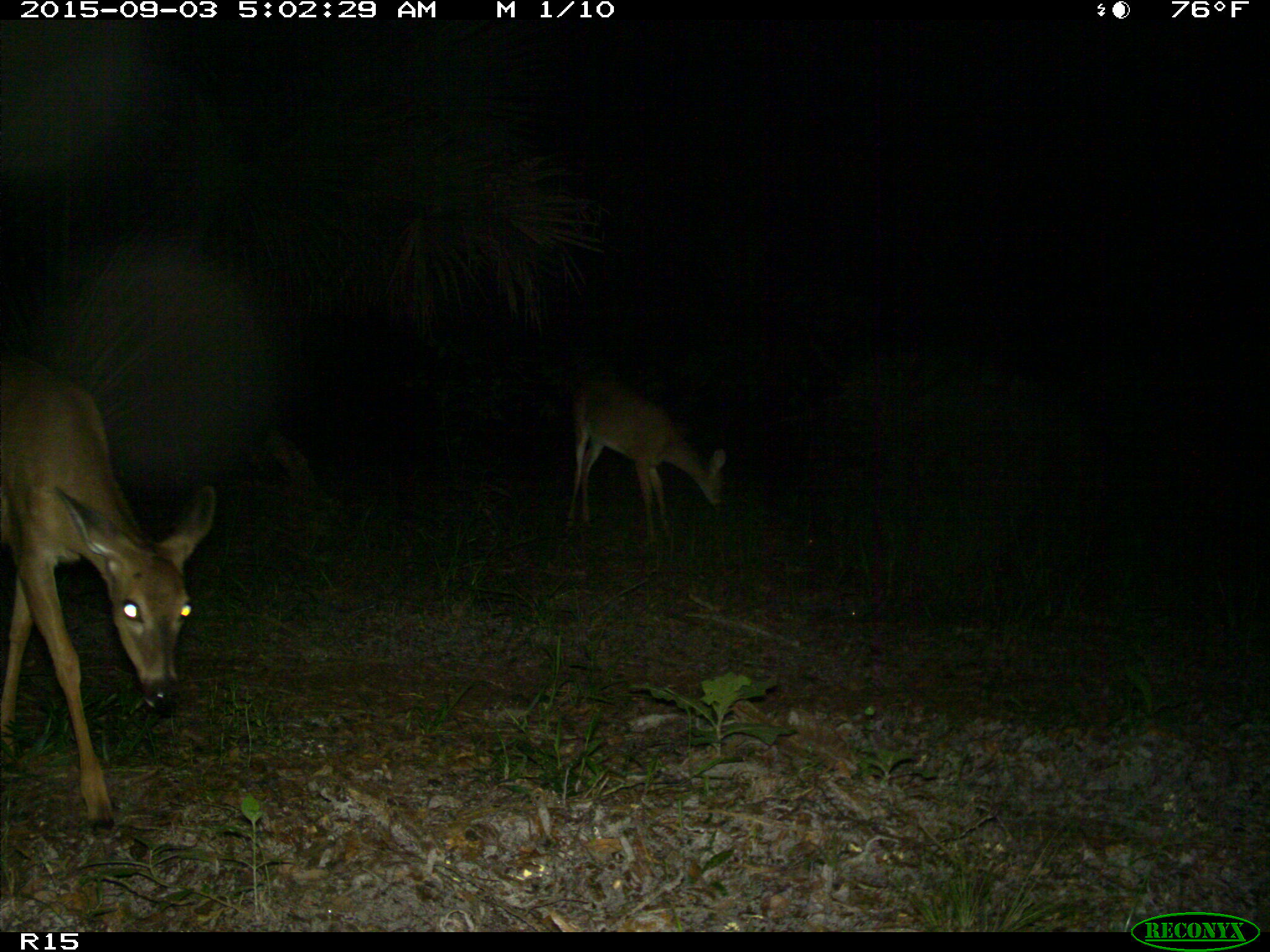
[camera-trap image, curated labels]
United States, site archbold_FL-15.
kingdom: Animalia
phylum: Chordata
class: Mammalia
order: Artiodactyla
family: Cervidae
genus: Odocoileus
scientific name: Odocoileus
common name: deer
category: unidentified deer